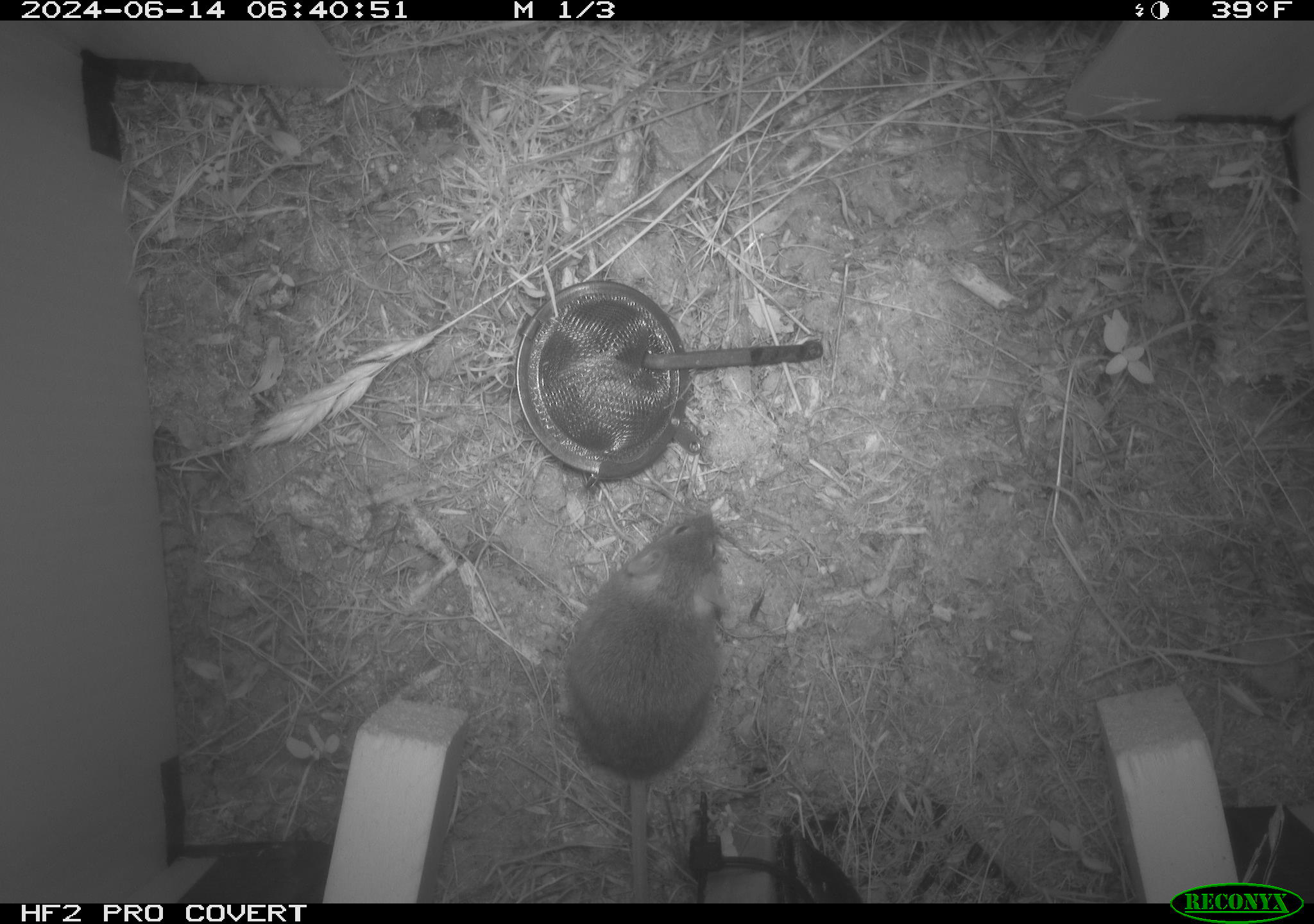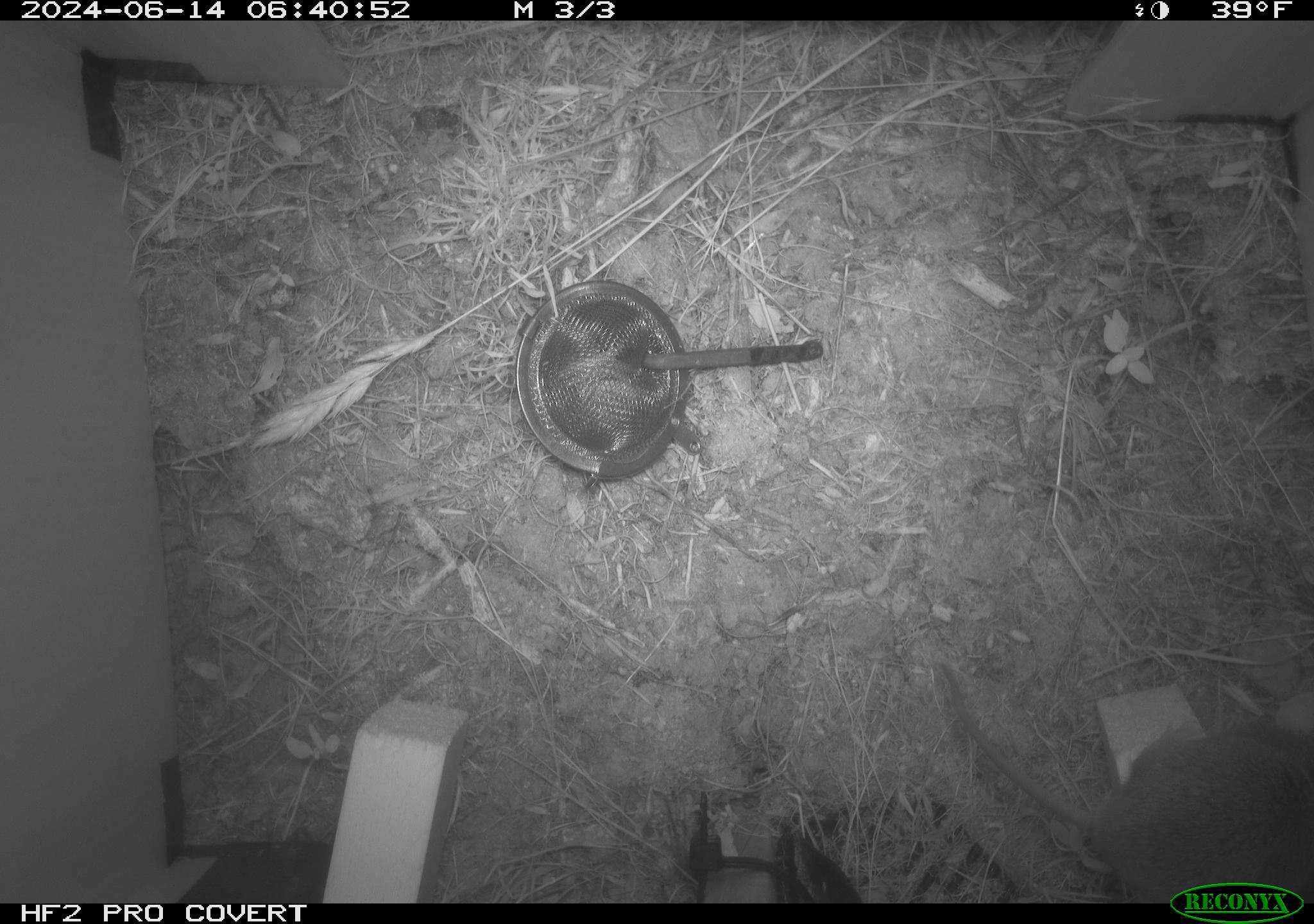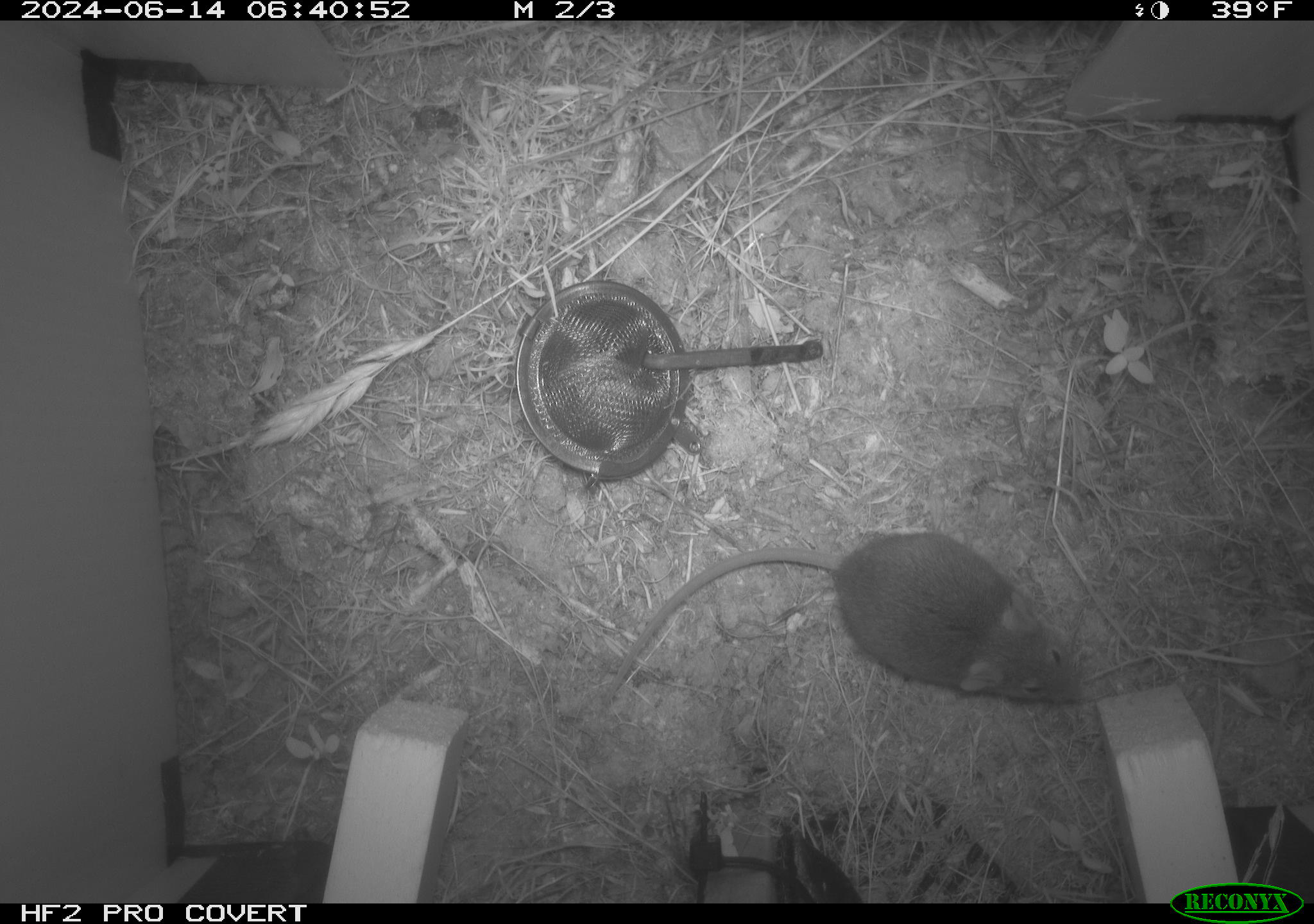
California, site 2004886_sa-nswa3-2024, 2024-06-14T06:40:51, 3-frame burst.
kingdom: Animalia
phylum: Chordata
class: Mammalia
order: Rodentia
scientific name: Rodentia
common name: rodent